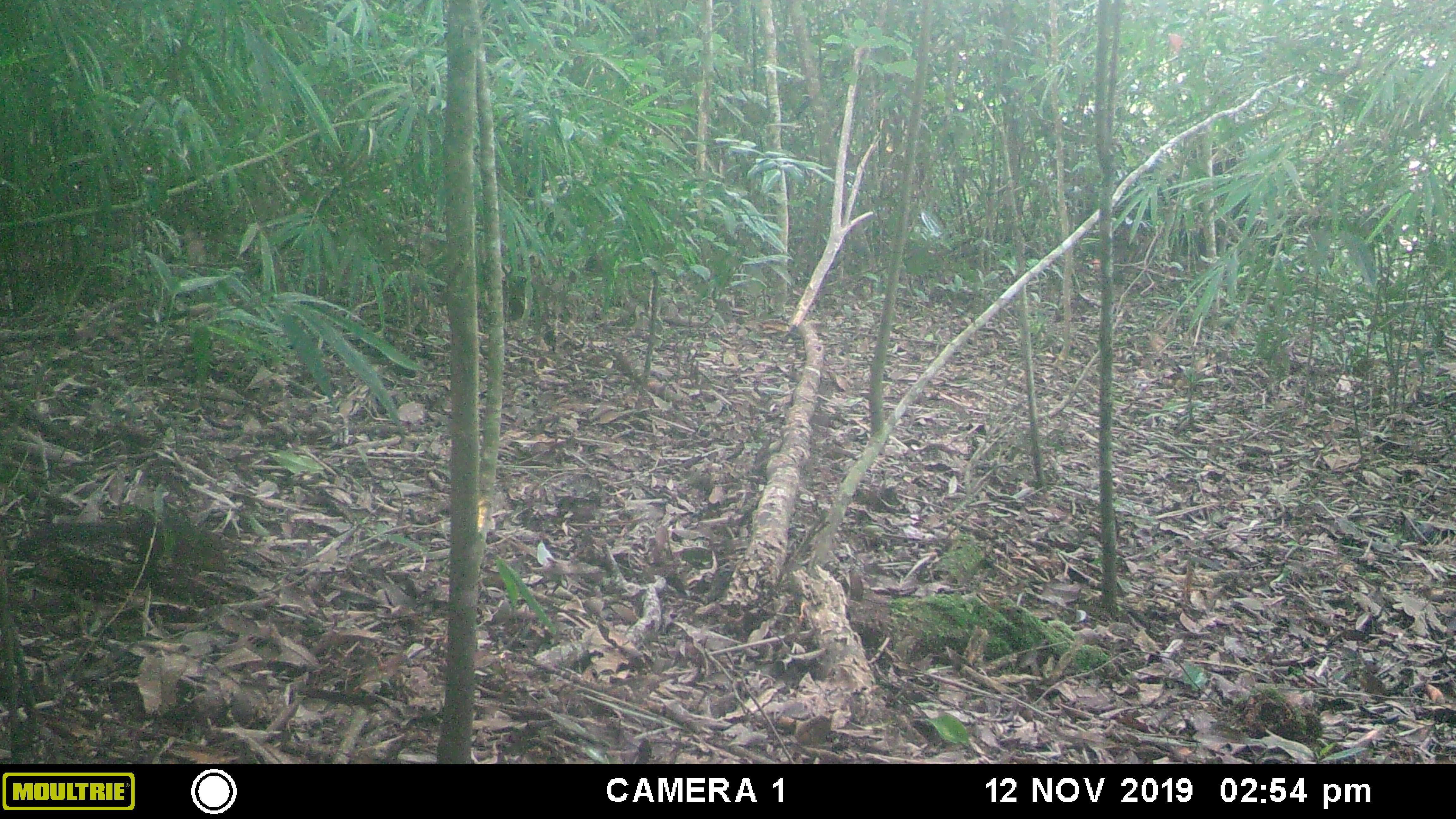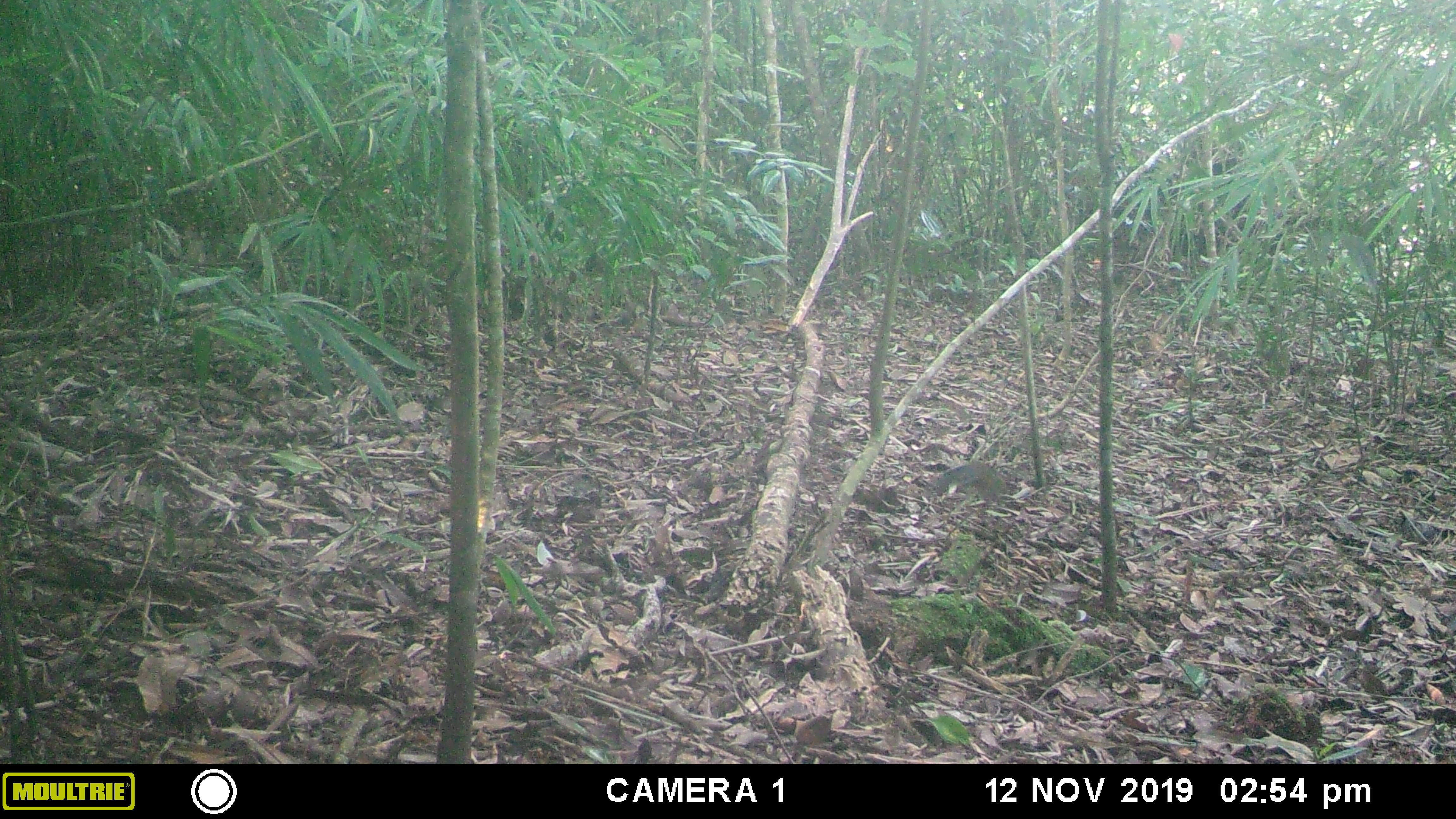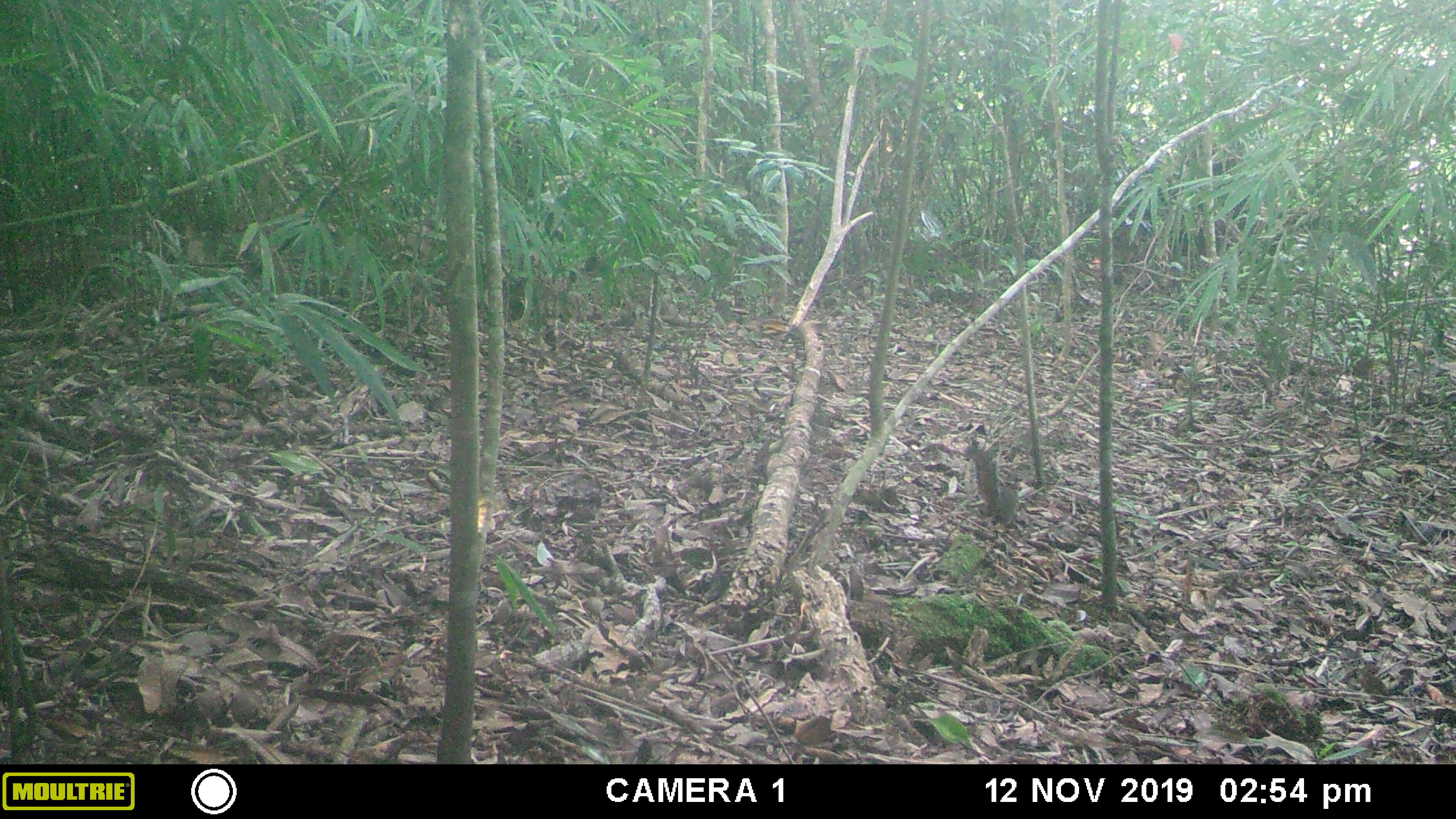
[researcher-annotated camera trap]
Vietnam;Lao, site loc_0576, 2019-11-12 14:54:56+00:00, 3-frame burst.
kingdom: Animalia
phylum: Chordata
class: Mammalia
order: Rodentia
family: Sciuridae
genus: Dremomys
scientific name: Dremomys rufigenis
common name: red-cheeked squirrel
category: red cheeked squirrel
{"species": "red cheeked squirrel (red-cheeked squirrel) (Dremomys rufigenis)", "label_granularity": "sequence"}